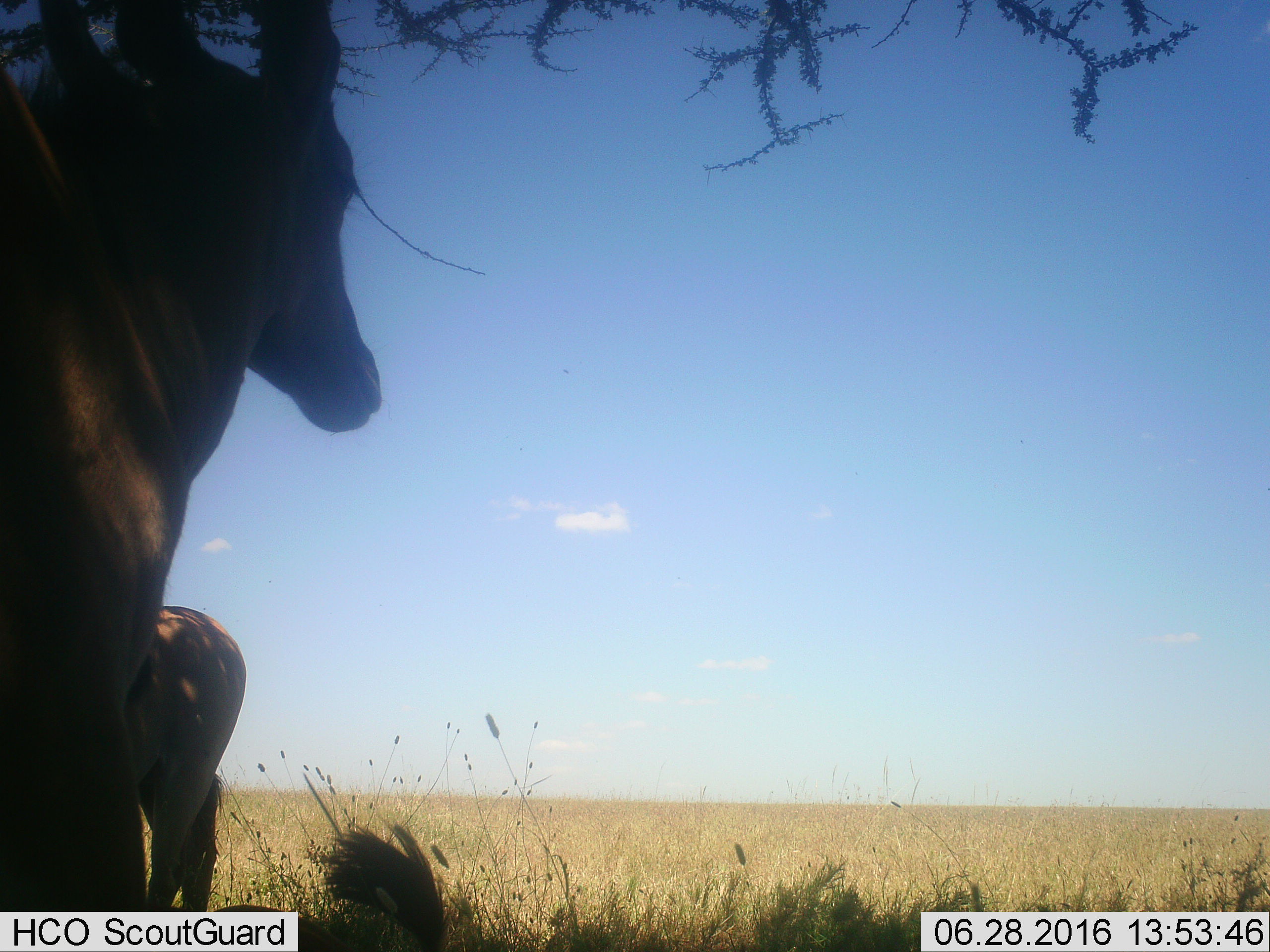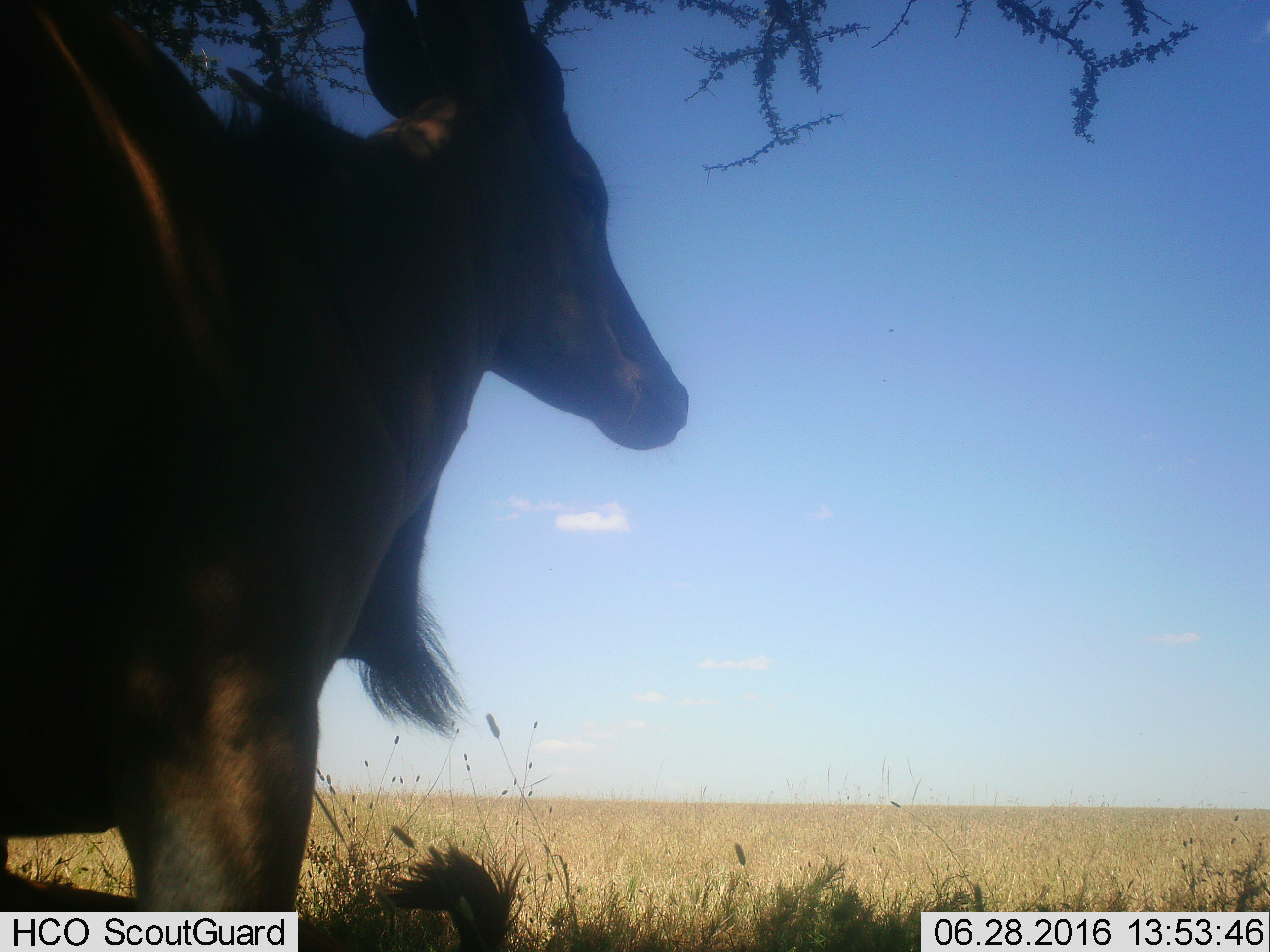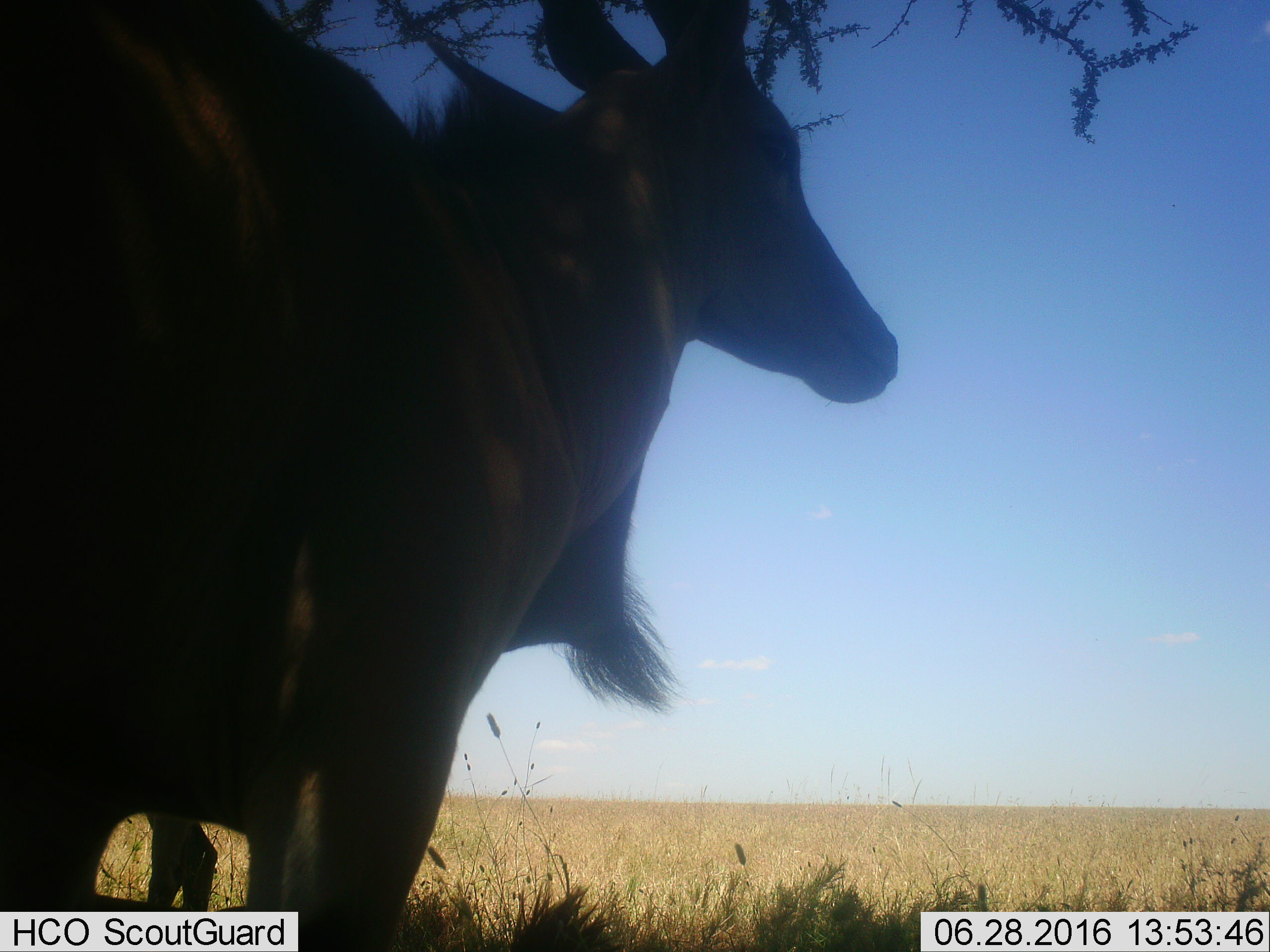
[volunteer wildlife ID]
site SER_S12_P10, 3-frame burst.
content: unidentified animal